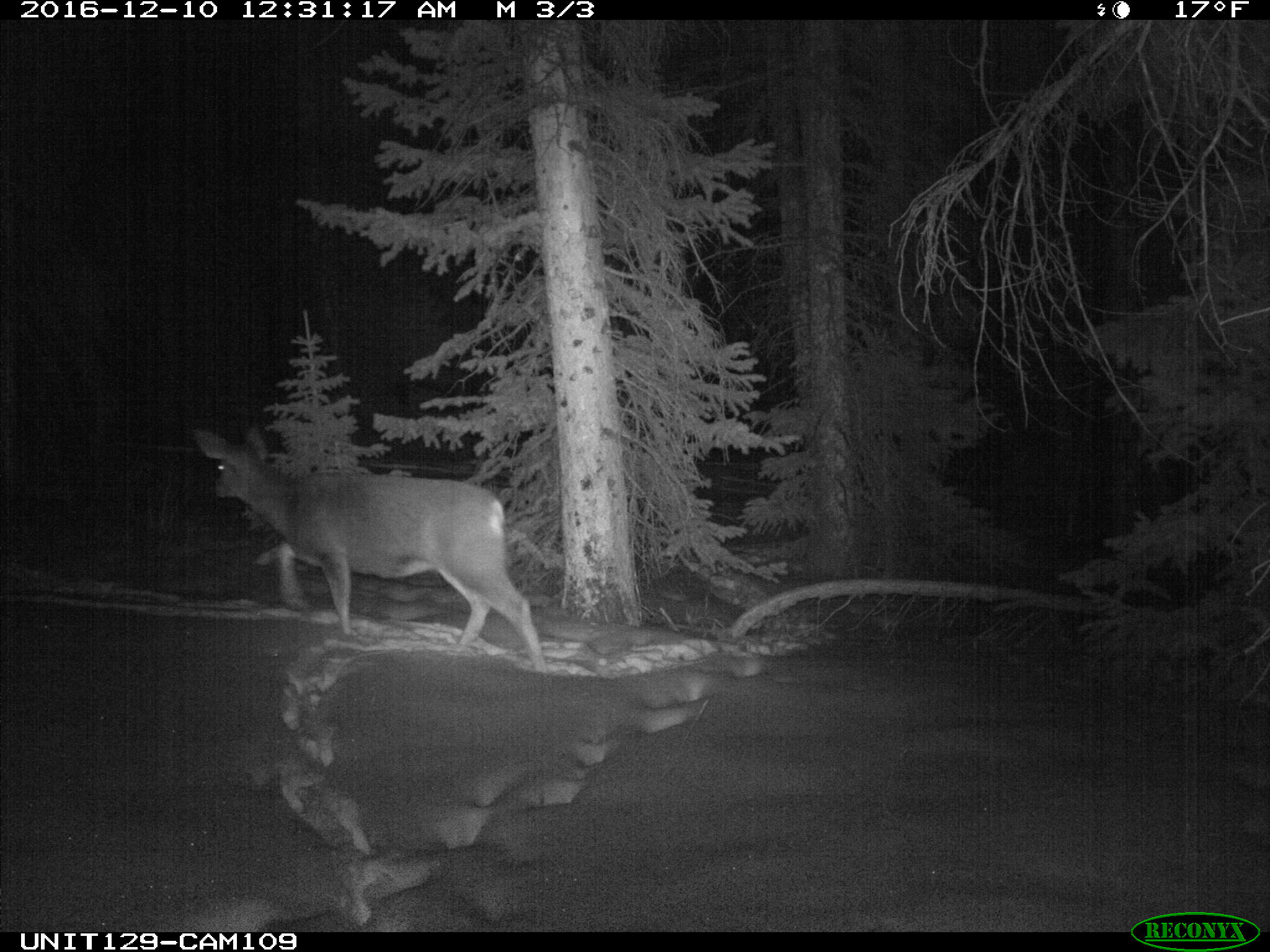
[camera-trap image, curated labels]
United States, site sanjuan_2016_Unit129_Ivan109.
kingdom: Animalia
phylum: Chordata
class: Mammalia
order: Artiodactyla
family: Cervidae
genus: Odocoileus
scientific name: Odocoileus hemionus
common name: mule deer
Odocoileus hemionus (mule deer).